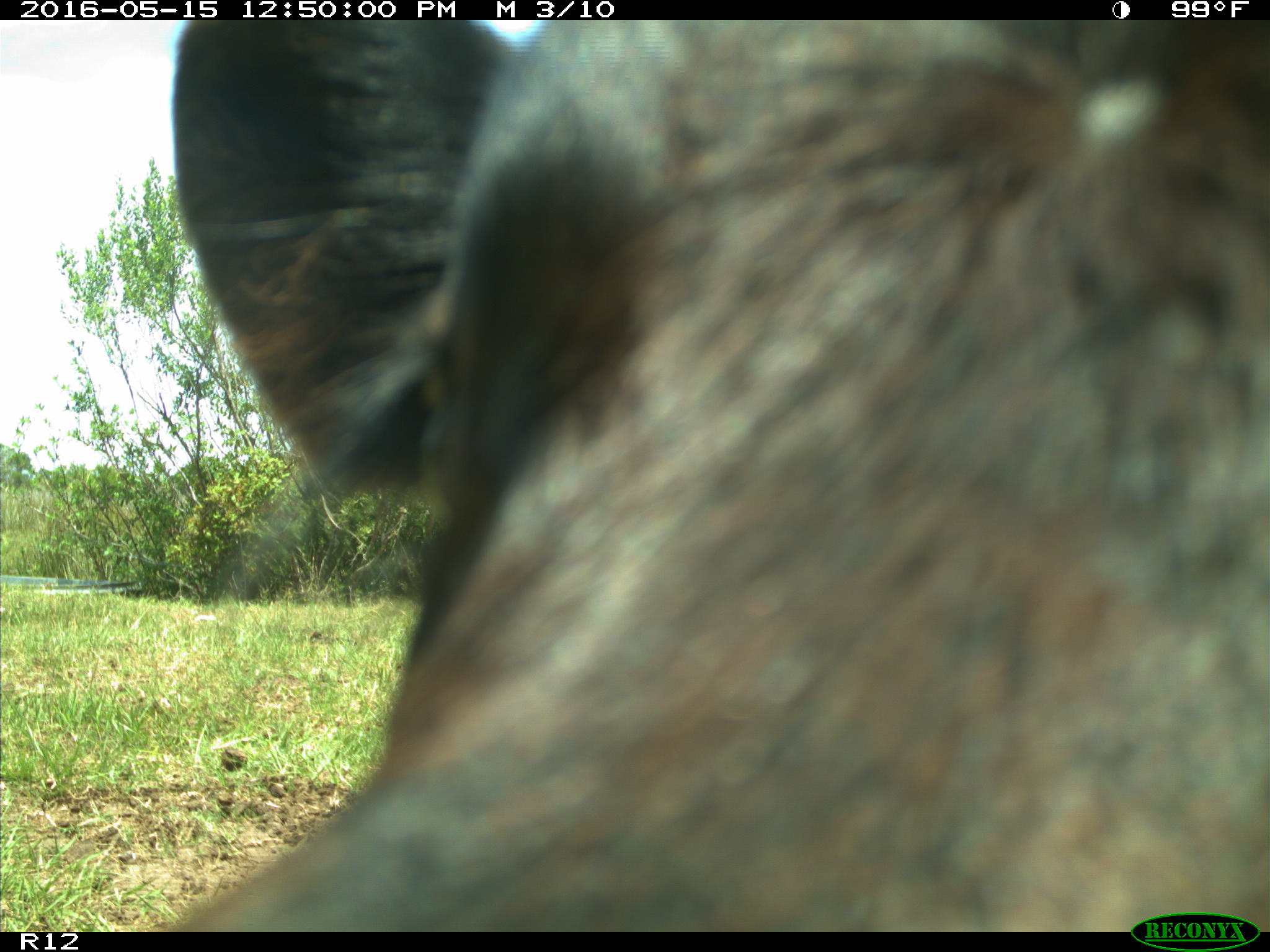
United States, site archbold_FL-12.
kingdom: Animalia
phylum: Chordata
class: Mammalia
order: Artiodactyla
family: Bovidae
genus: Bos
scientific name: Bos taurus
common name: domestic cow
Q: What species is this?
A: Bos taurus (domestic cow).